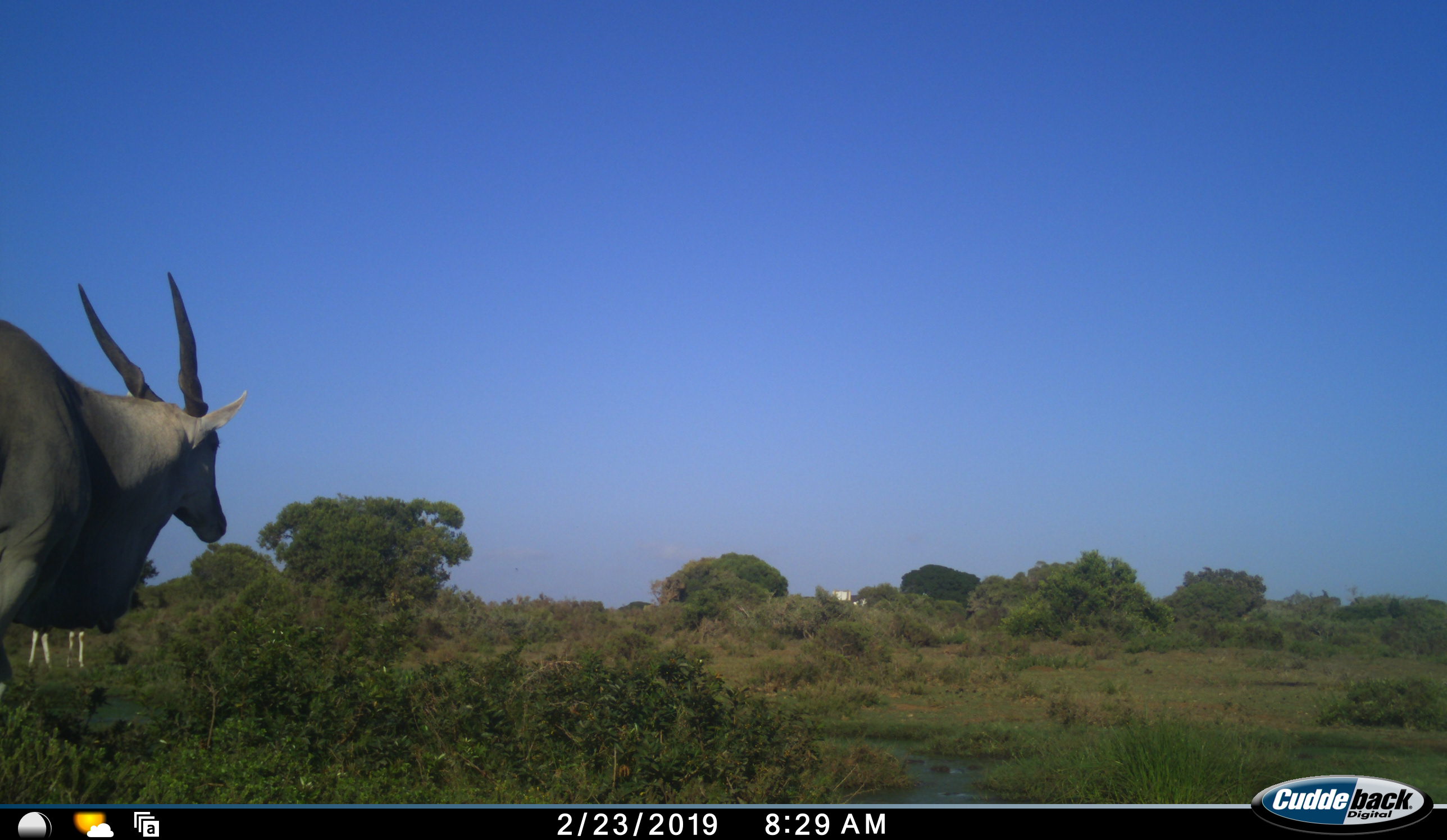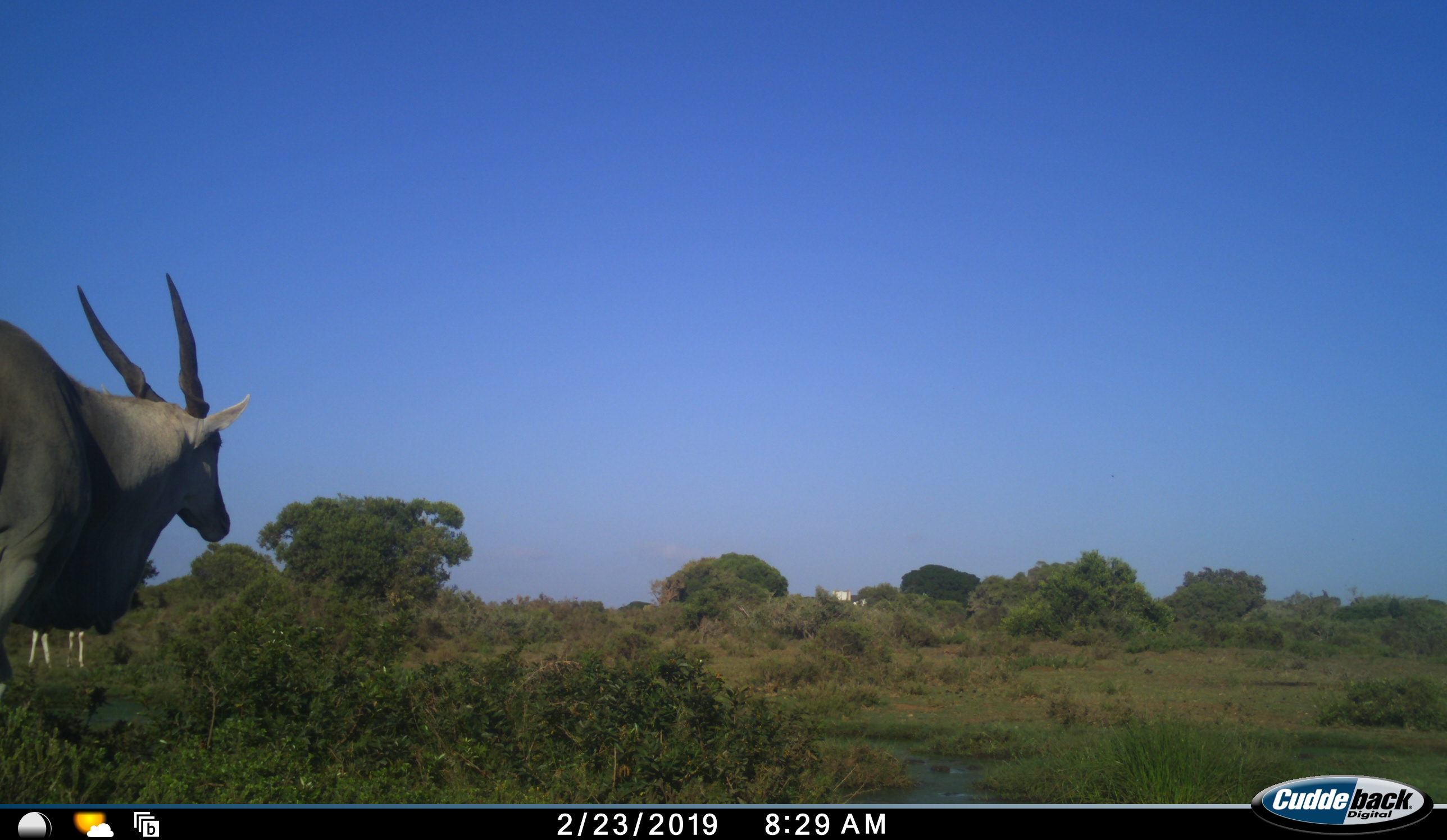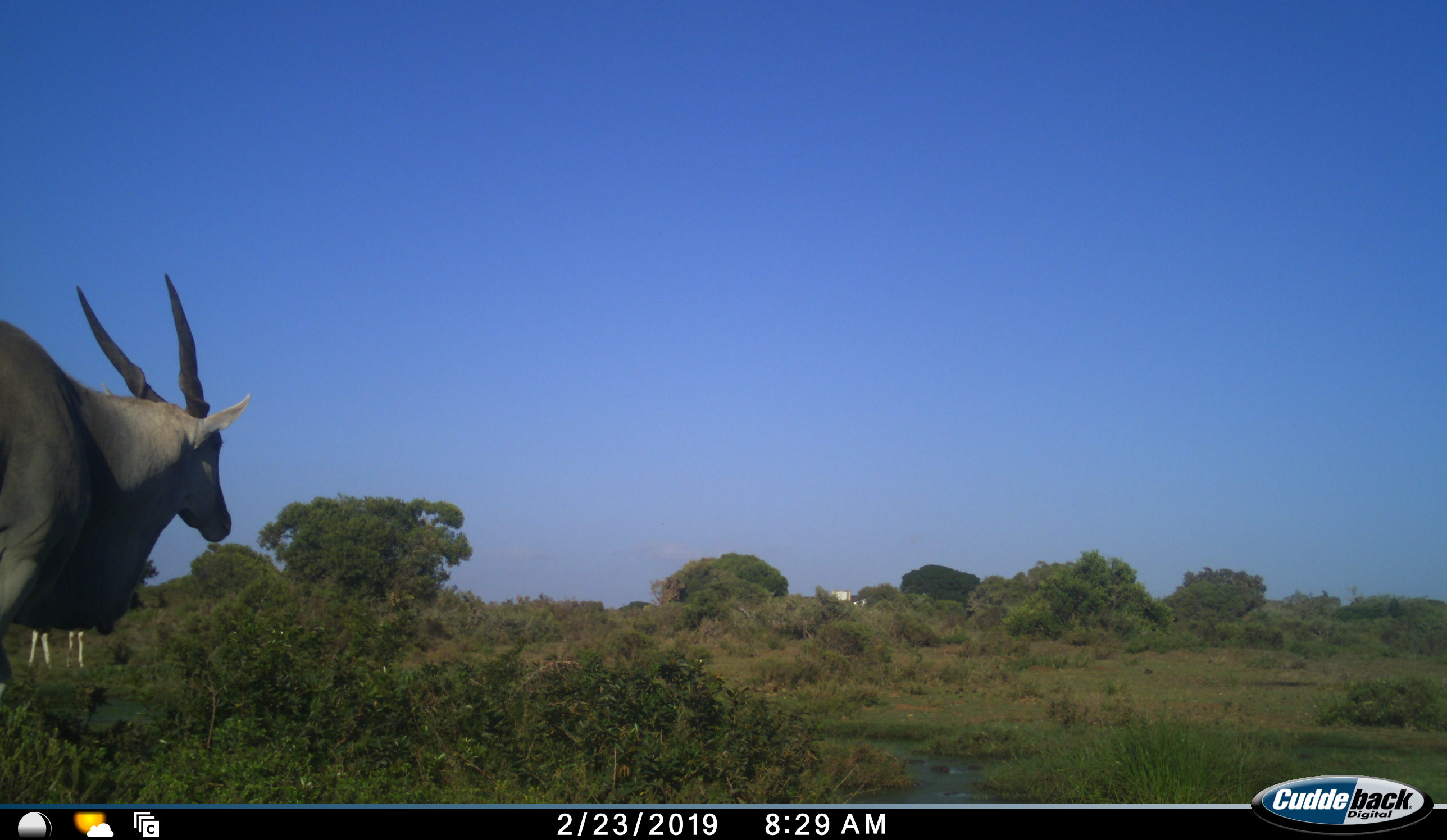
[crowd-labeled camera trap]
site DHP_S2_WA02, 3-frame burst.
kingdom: Animalia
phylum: Chordata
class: Mammalia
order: Artiodactyla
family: Bovidae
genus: Tragelaphus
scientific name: Tragelaphus oryx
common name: eland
Eland (Tragelaphus oryx), count 1. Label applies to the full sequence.